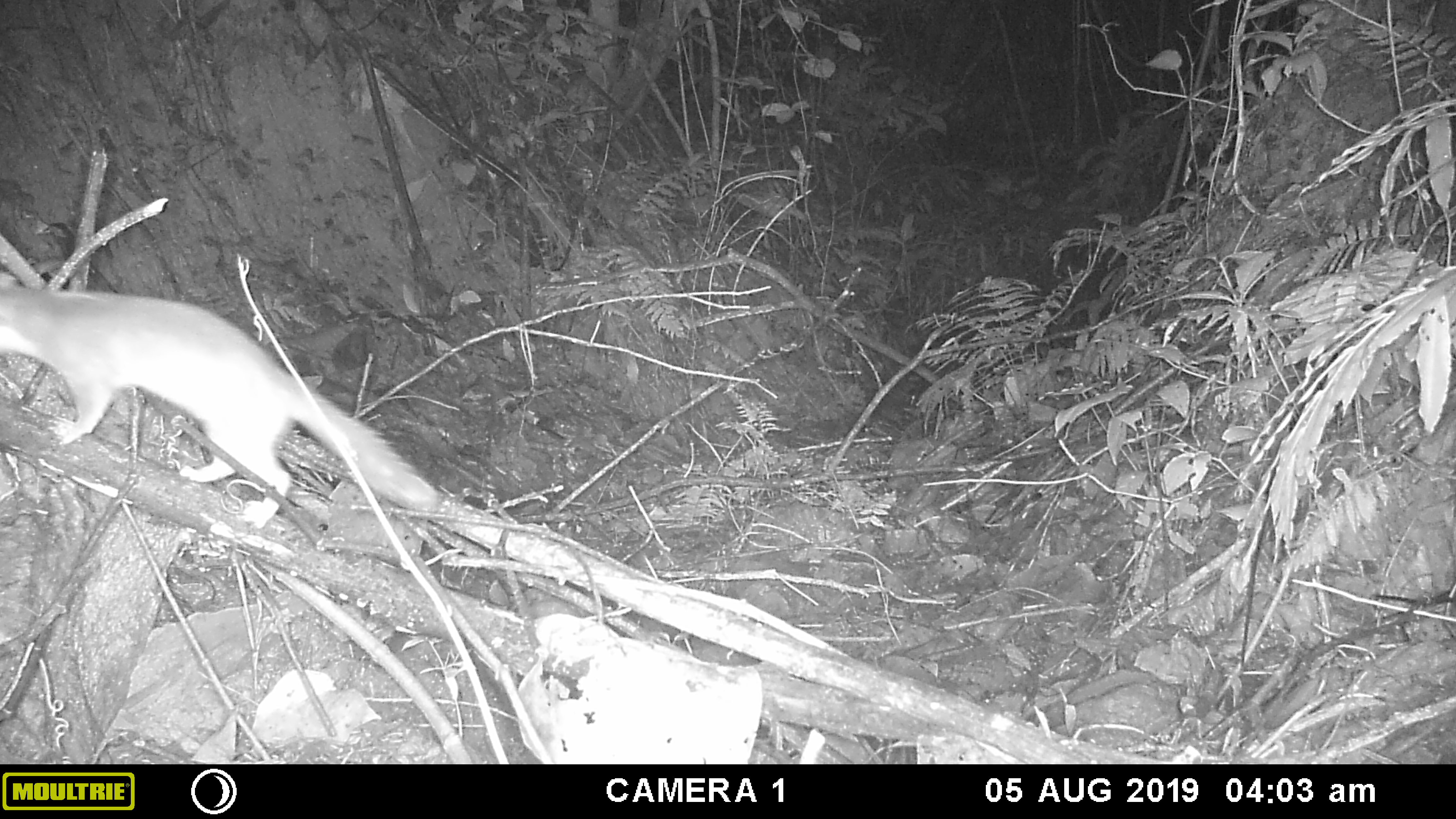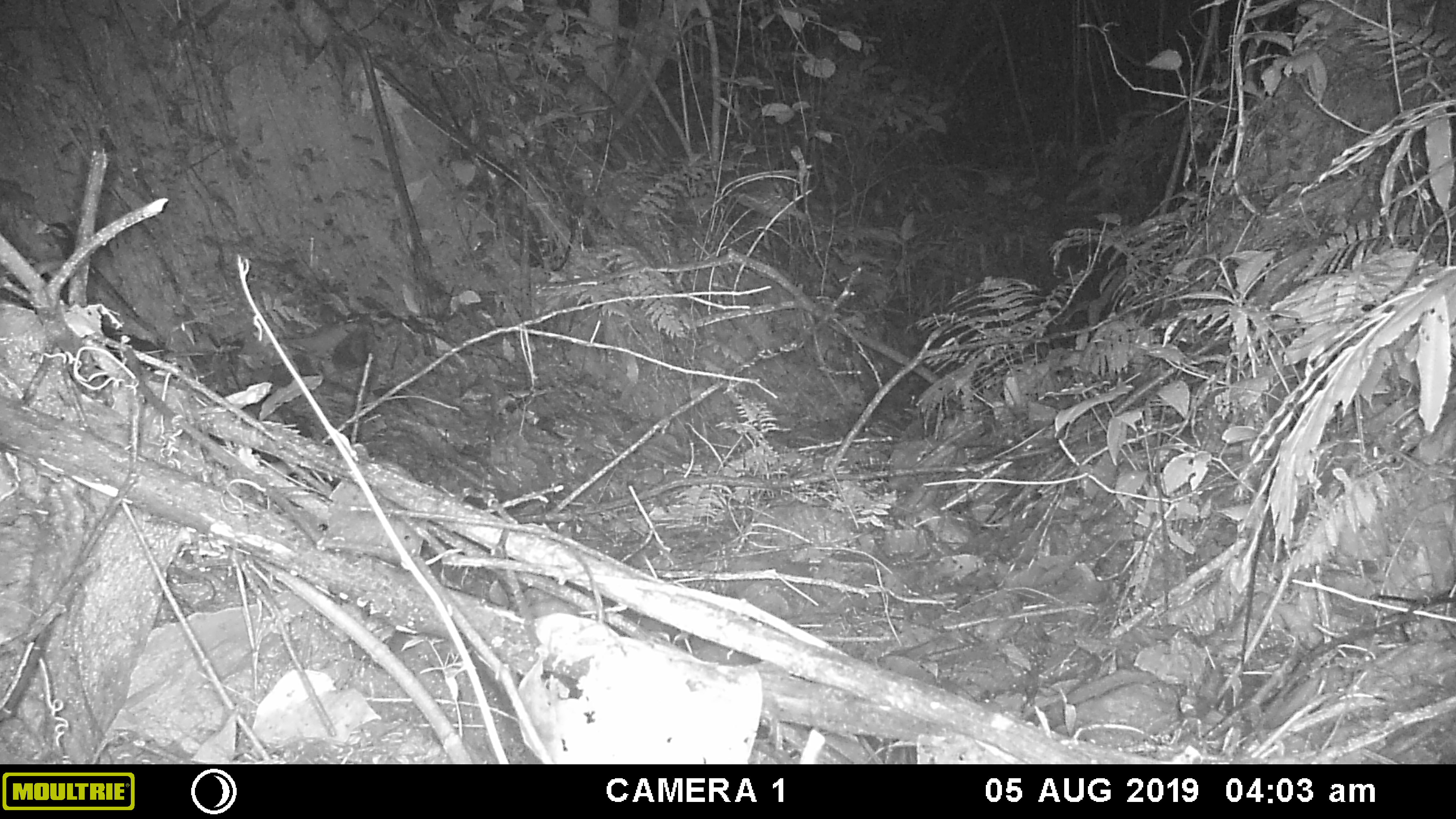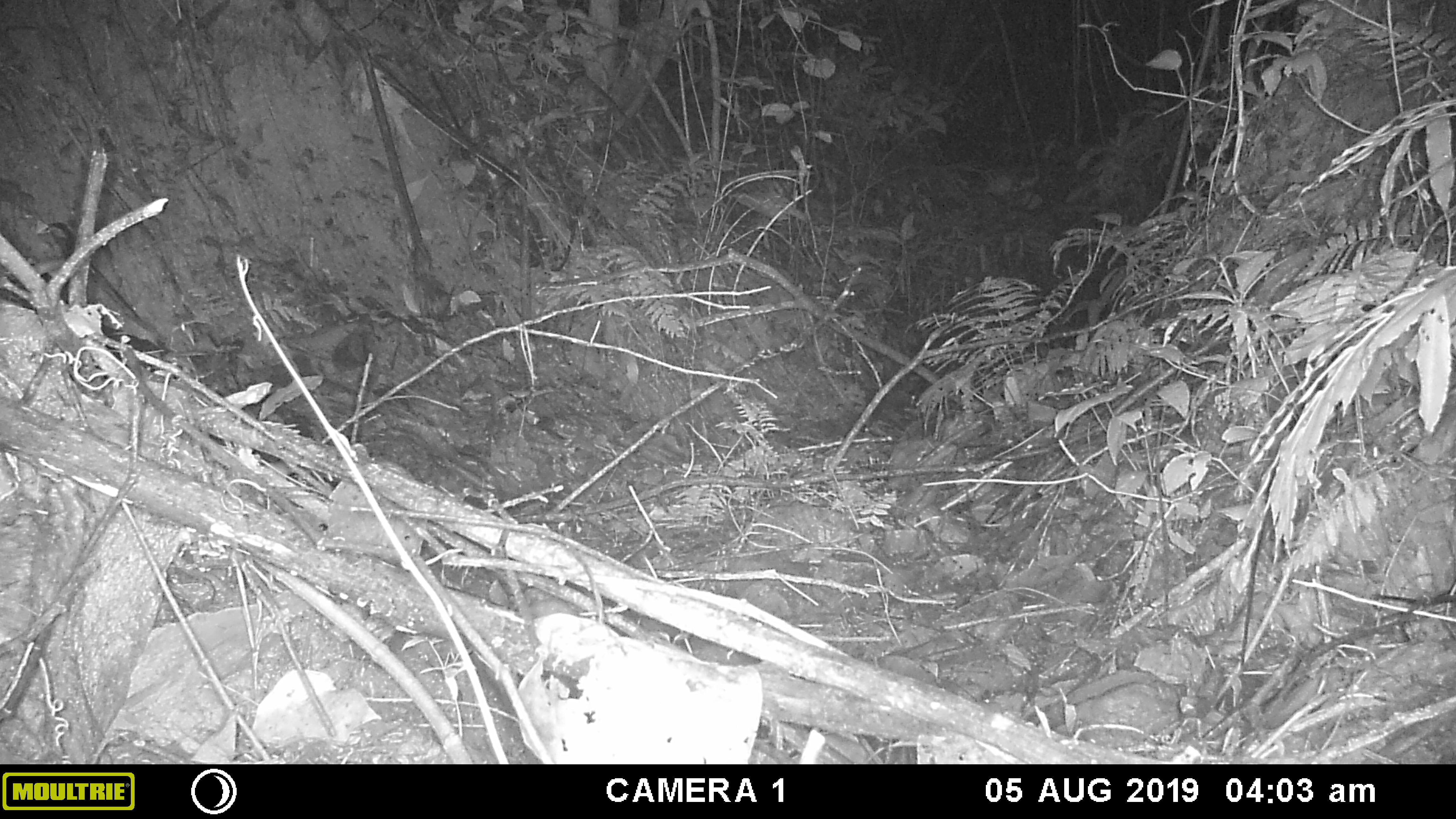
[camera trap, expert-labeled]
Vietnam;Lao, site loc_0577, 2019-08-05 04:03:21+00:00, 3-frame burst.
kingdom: Animalia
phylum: Chordata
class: Mammalia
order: Carnivora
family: Mustelidae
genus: Melogale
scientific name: Melogale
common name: ferret badger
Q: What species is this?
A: Ferret badger (Melogale).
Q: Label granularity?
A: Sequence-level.